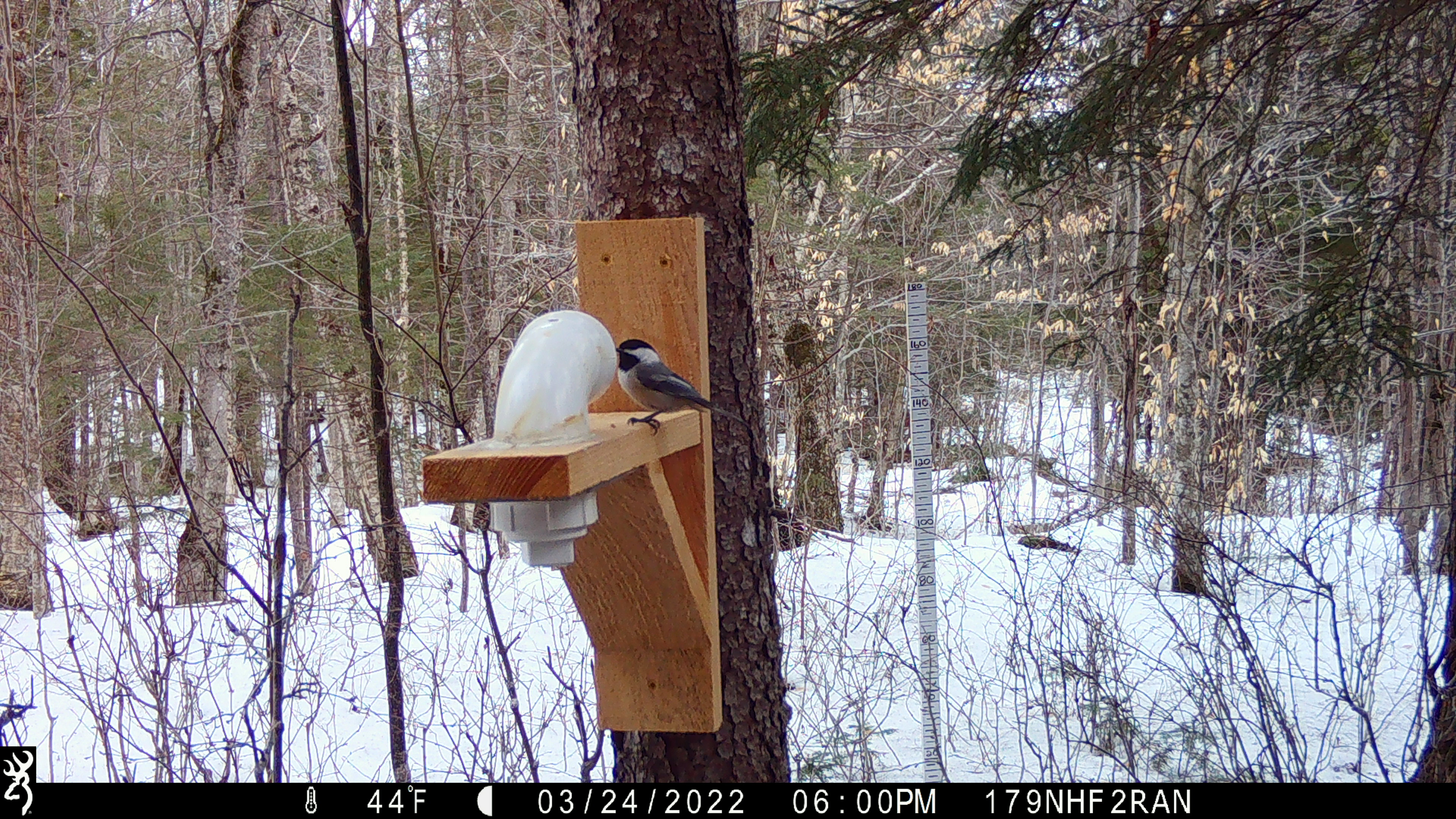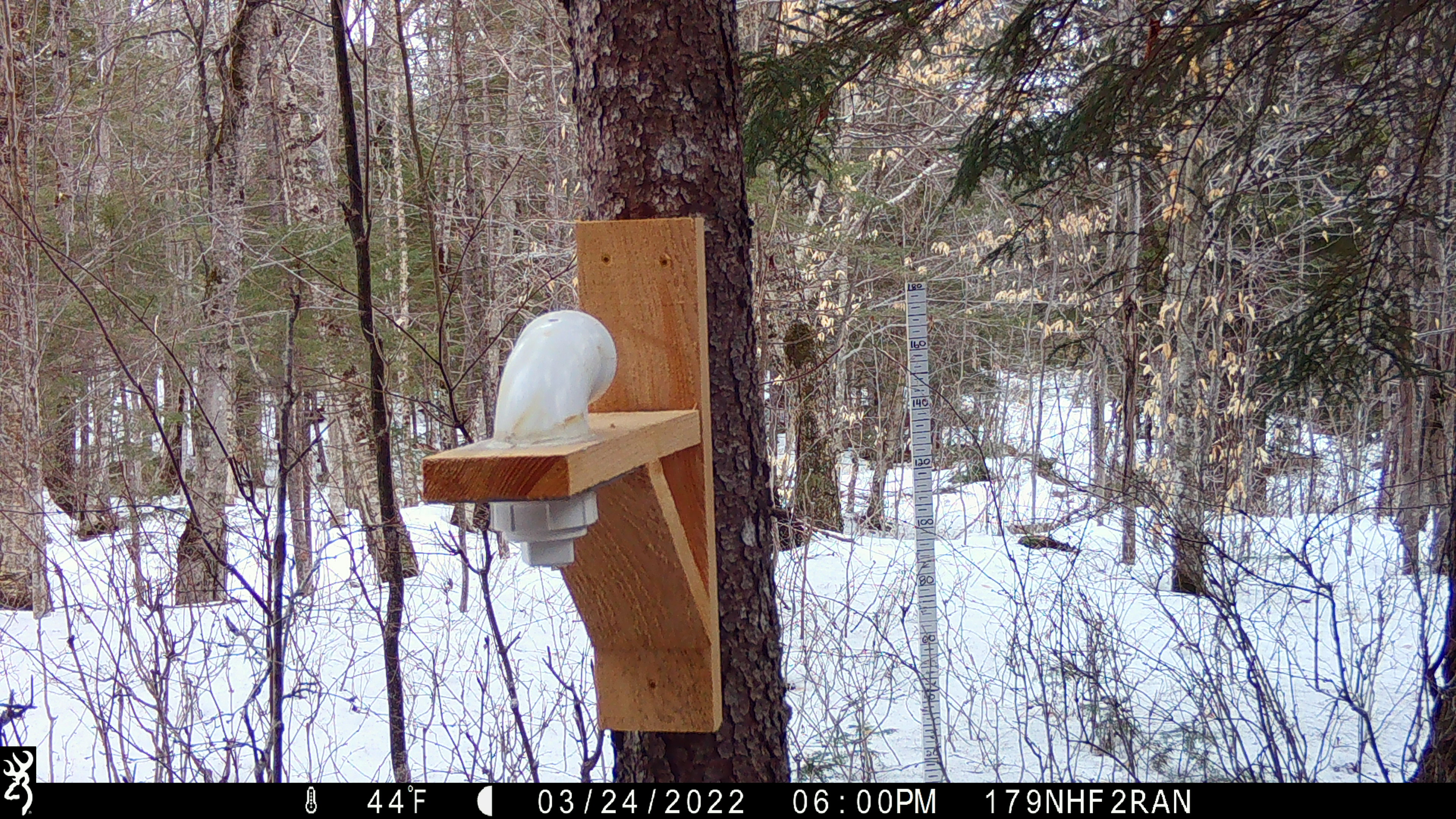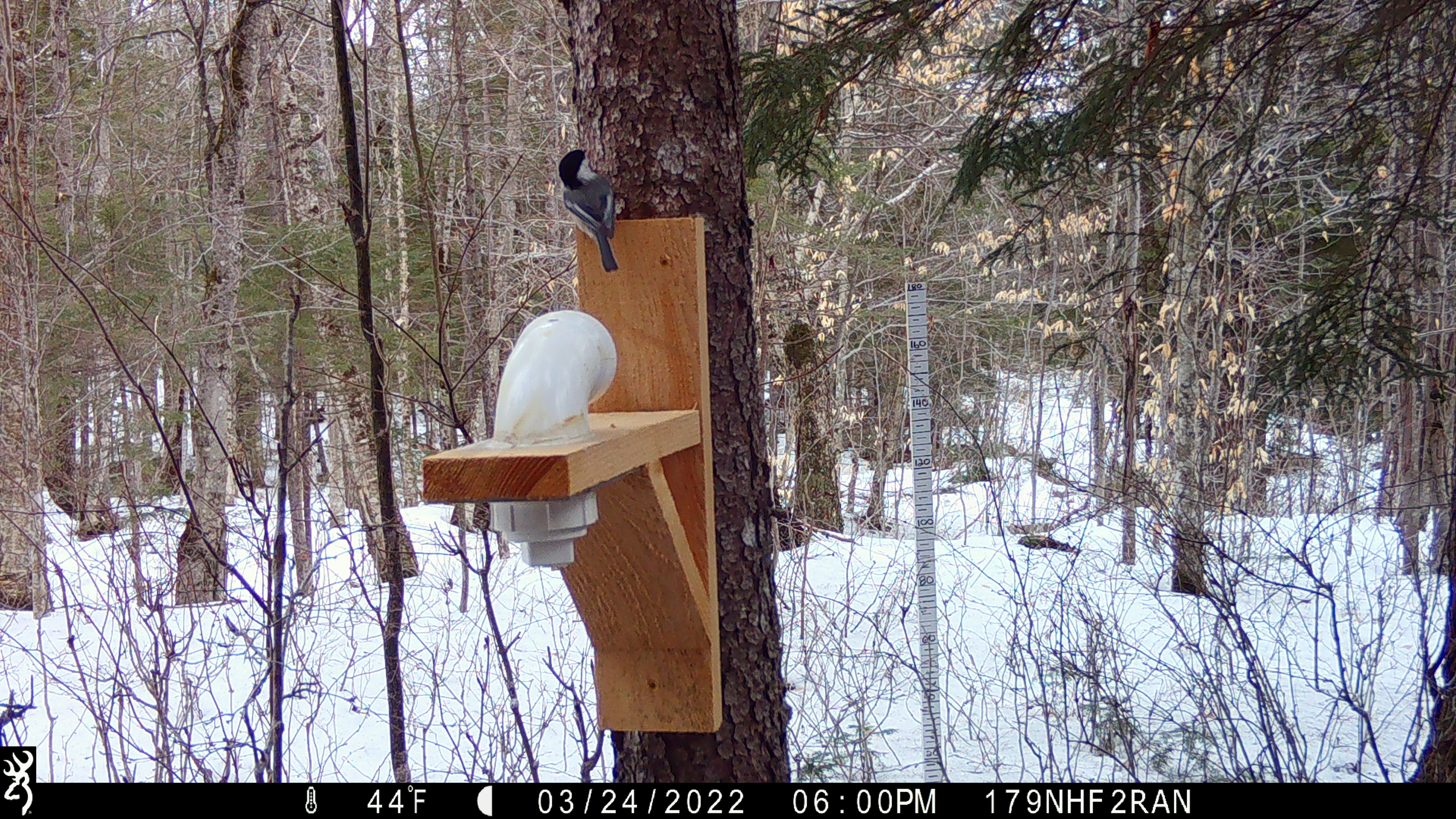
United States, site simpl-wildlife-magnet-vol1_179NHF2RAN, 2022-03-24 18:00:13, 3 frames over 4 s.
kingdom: Animalia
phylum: Chordata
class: Aves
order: Passeriformes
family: Paridae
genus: Poecile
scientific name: Poecile atricapillus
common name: black-capped chickadee